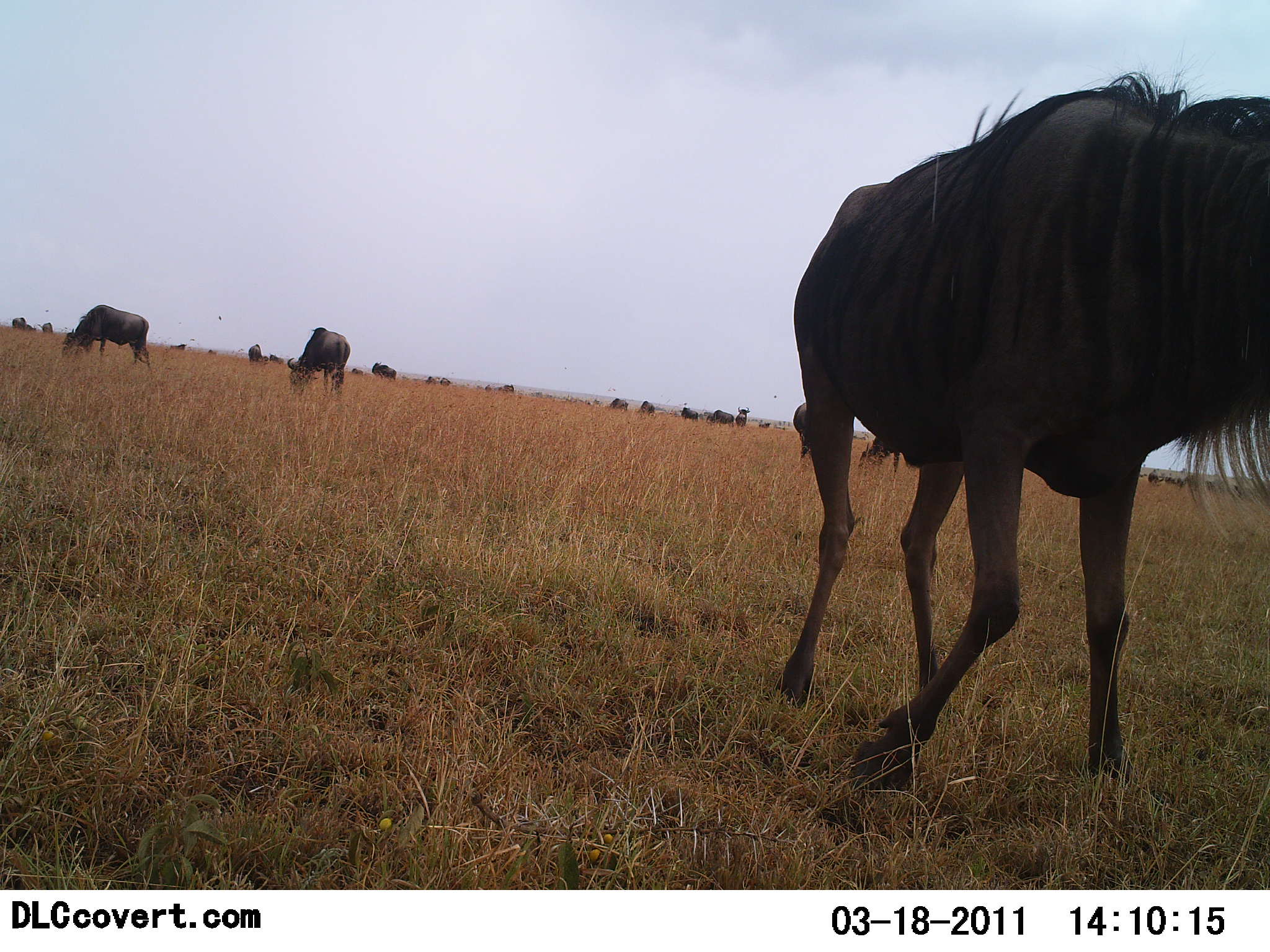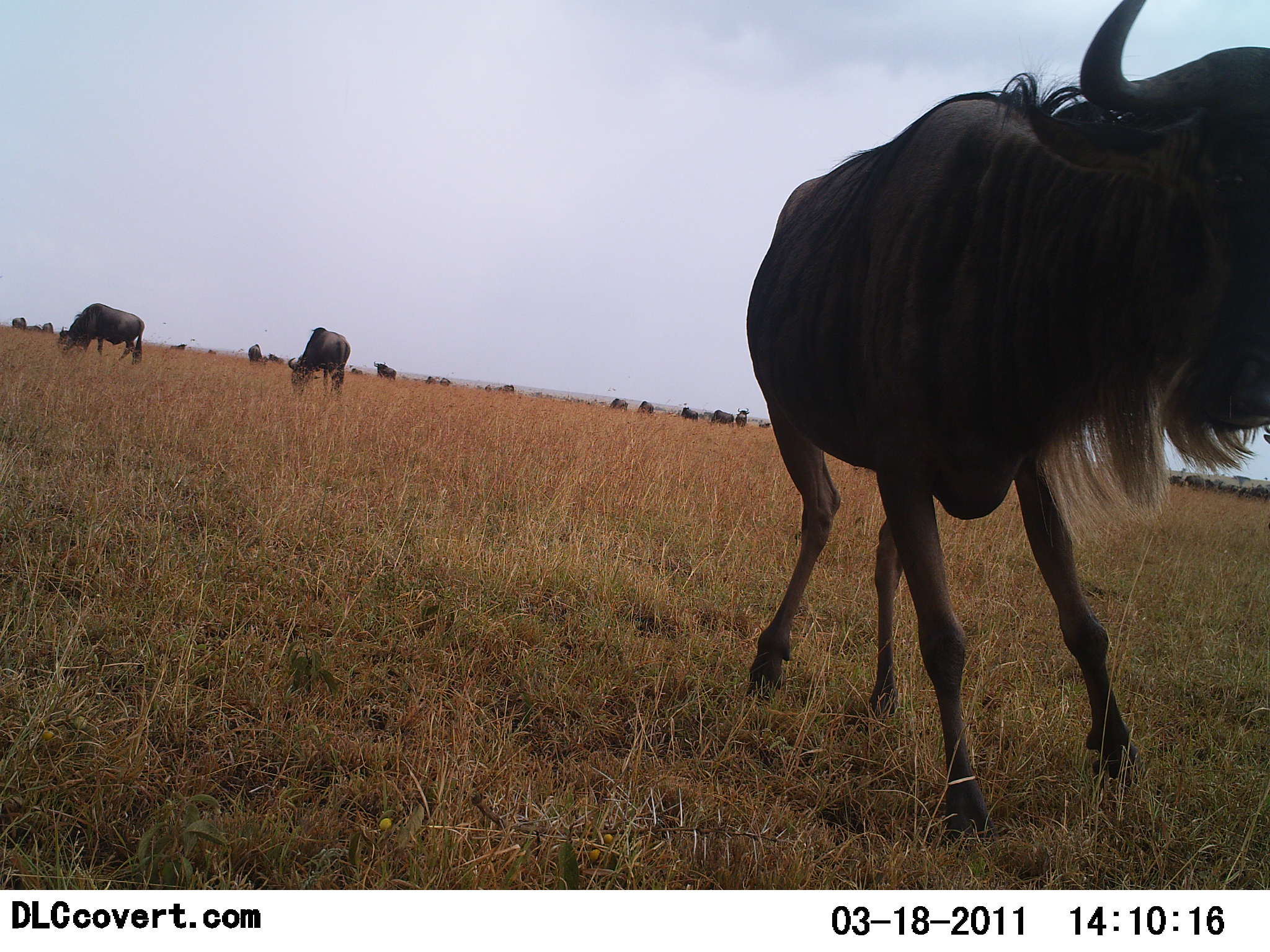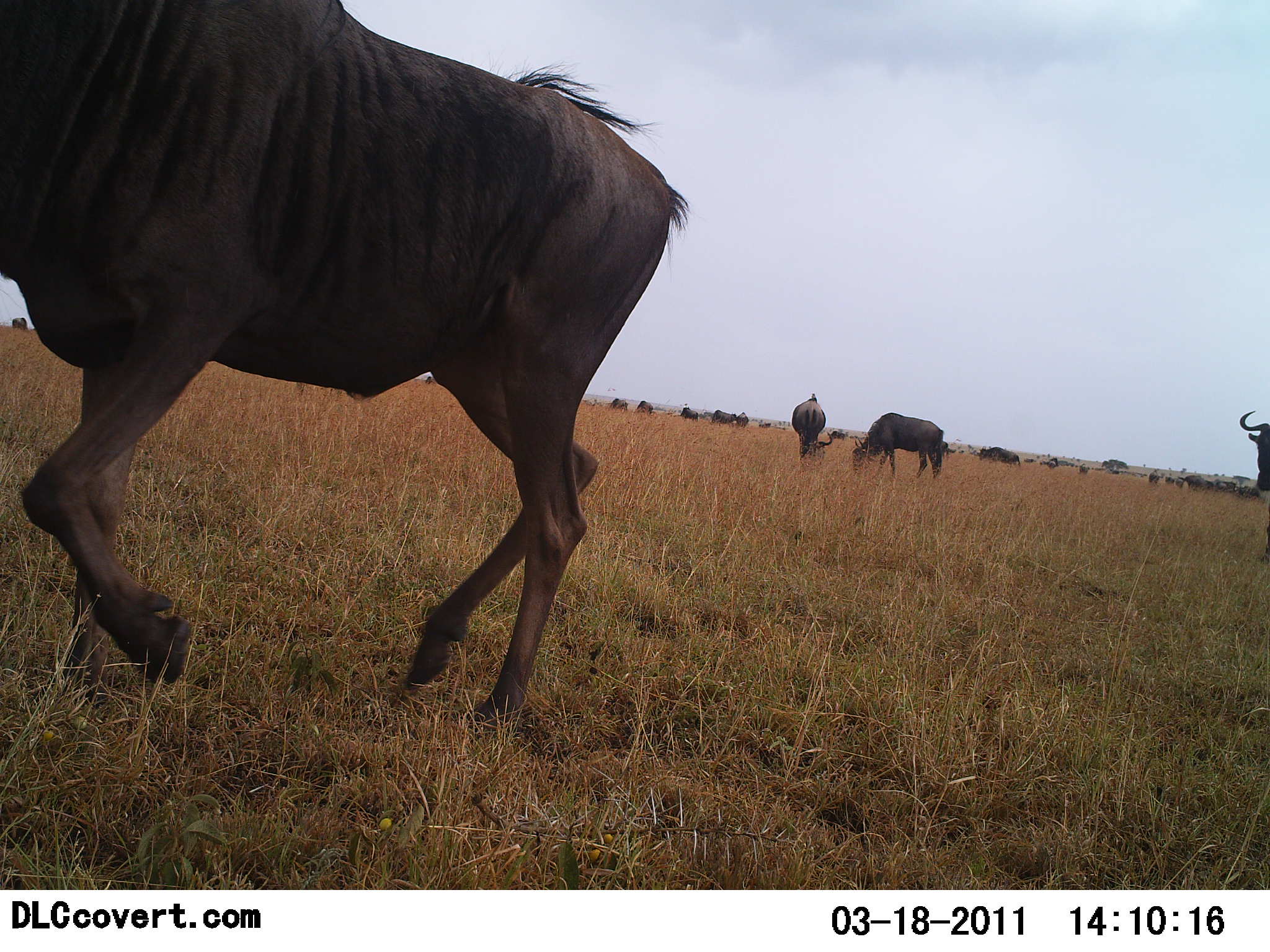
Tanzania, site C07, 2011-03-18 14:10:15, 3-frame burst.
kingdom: Animalia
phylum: Chordata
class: Mammalia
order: Artiodactyla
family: Bovidae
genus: Connochaetes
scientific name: Connochaetes taurinus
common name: blue wildebeest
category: wildebeest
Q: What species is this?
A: Wildebeest (blue wildebeest) (Connochaetes taurinus).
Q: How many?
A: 11-50.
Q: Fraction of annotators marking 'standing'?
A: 40%.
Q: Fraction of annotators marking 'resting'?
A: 10%.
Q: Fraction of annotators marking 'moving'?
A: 30%.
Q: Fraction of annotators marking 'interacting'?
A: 0%.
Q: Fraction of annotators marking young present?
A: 0%.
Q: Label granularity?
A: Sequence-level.